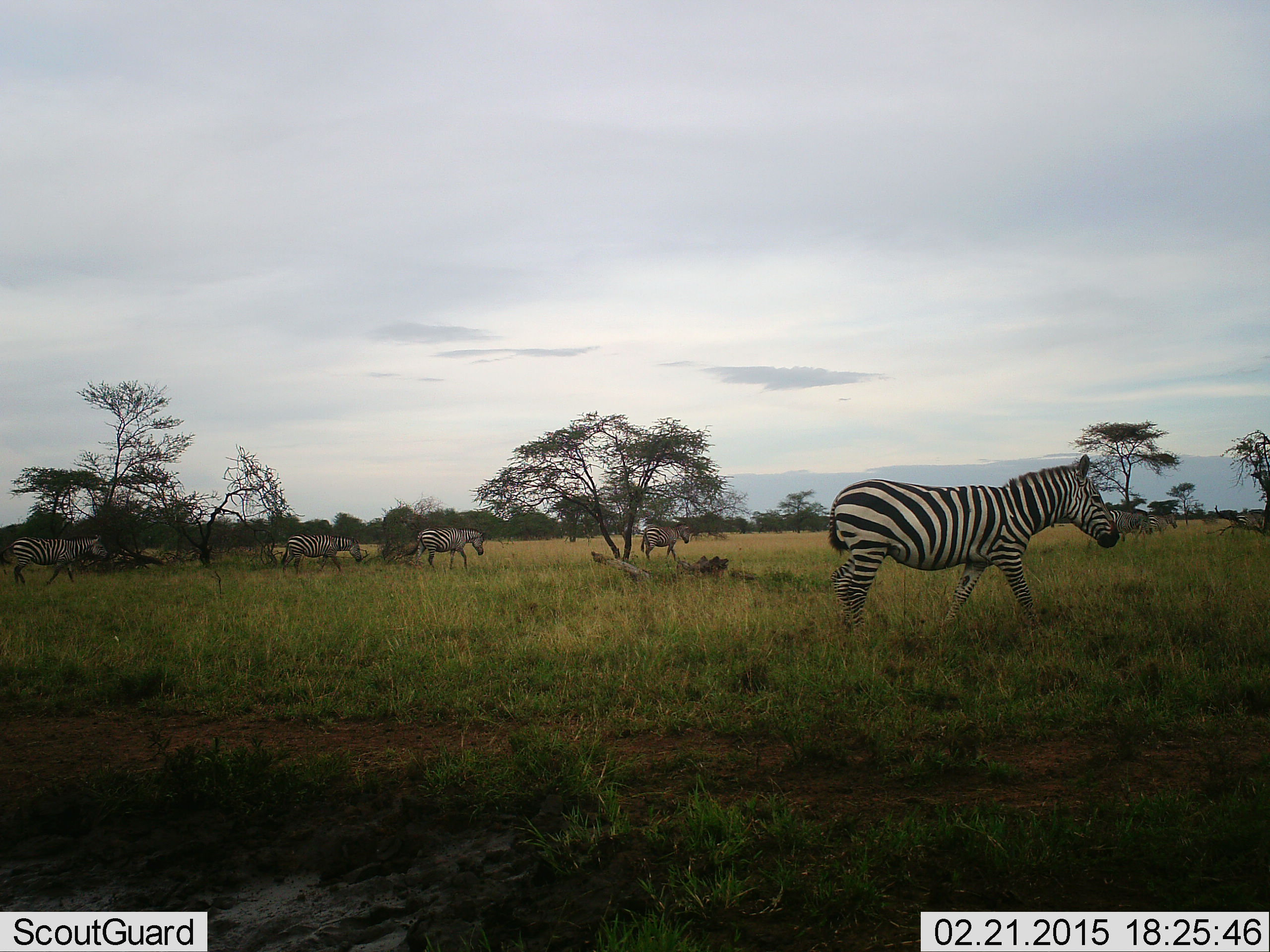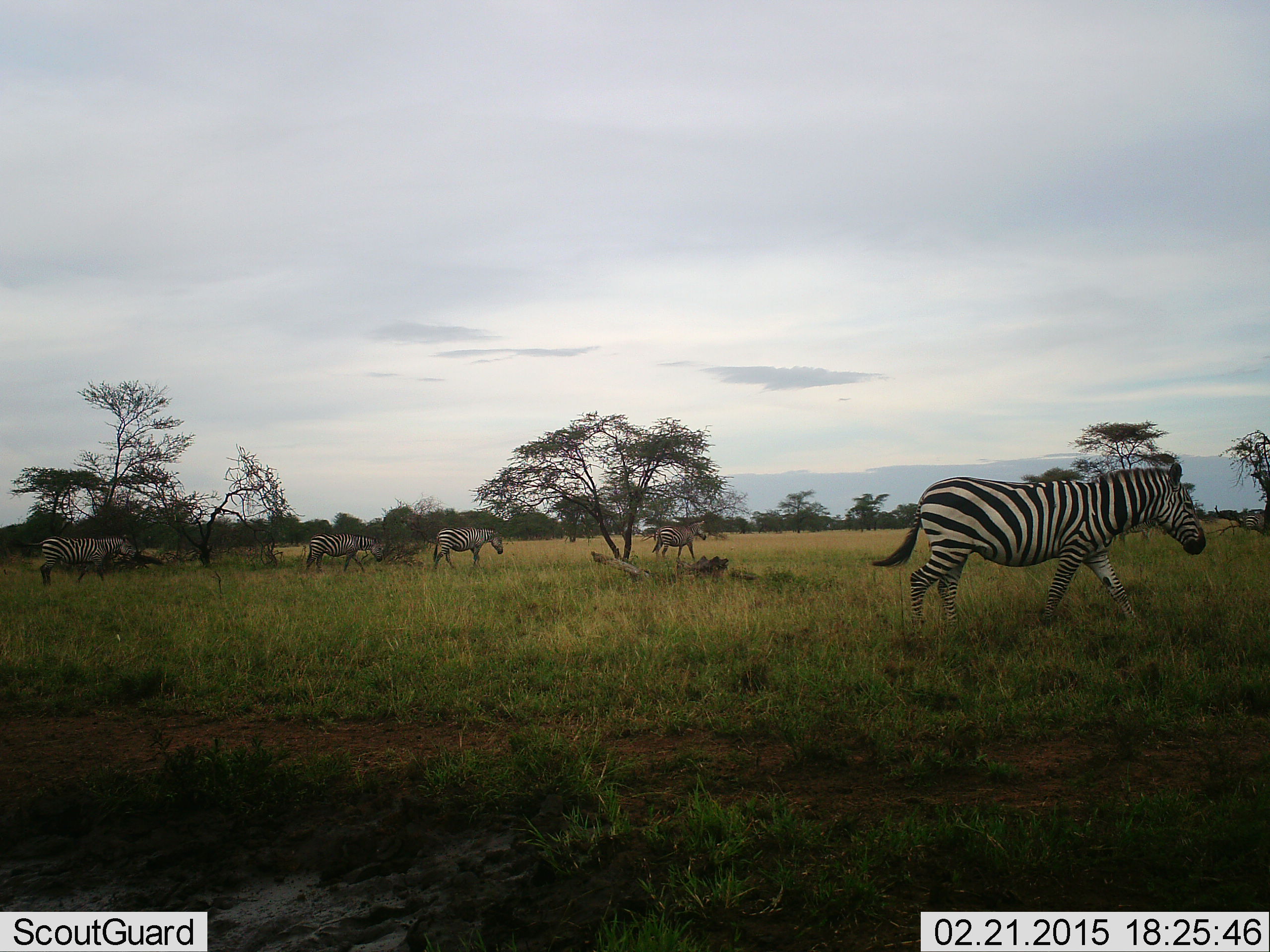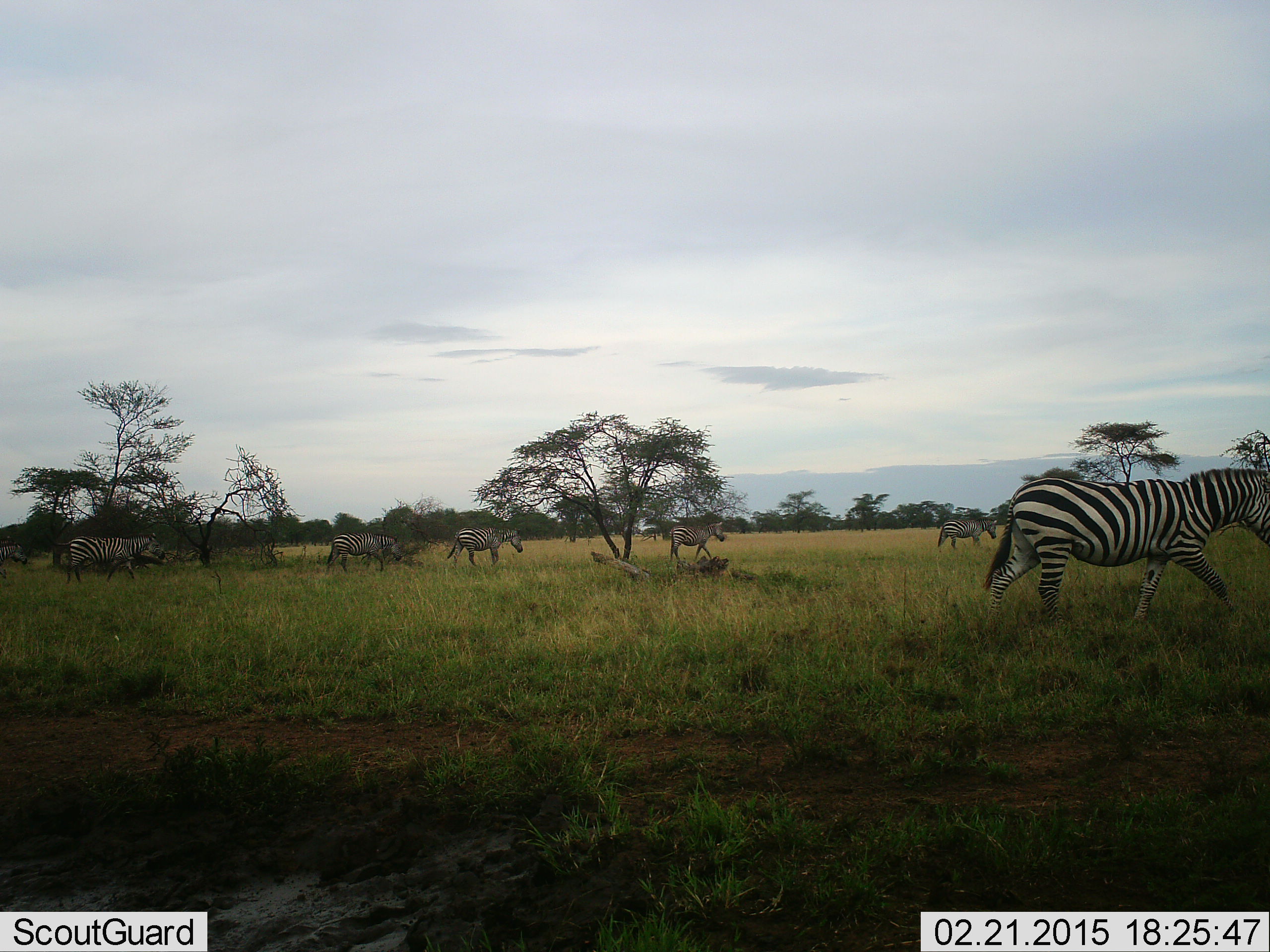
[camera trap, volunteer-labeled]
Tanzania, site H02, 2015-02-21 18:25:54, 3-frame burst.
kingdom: Animalia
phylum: Chordata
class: Mammalia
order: Perissodactyla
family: Equidae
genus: Equus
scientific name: Equus quagga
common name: plains zebra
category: zebra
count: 5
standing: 10%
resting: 0%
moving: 100%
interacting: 0%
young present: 0%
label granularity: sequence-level